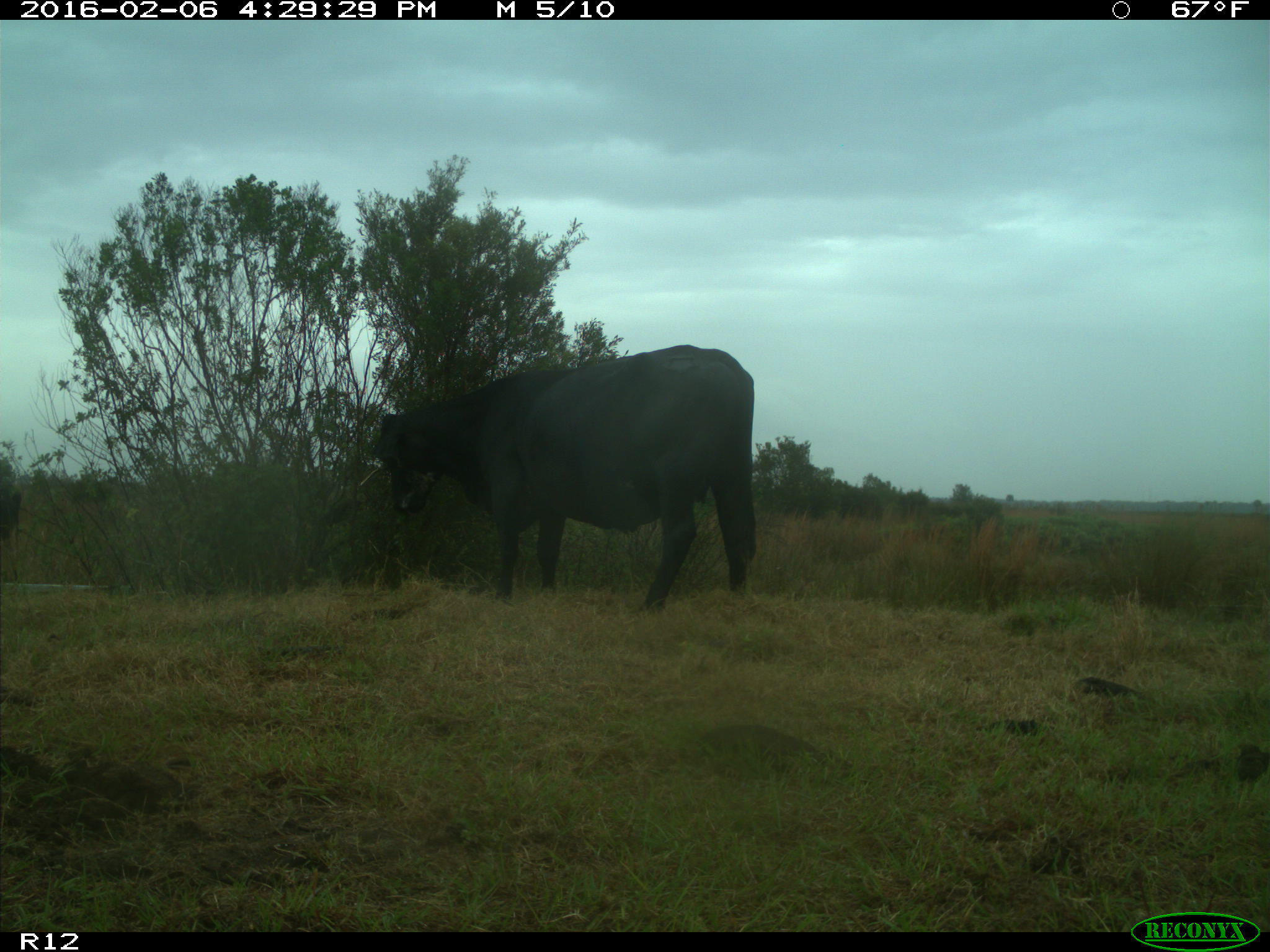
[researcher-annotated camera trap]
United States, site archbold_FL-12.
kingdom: Animalia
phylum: Chordata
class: Mammalia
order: Artiodactyla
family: Bovidae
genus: Bos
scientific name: Bos taurus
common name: domestic cow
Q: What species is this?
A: Bos taurus (domestic cow).